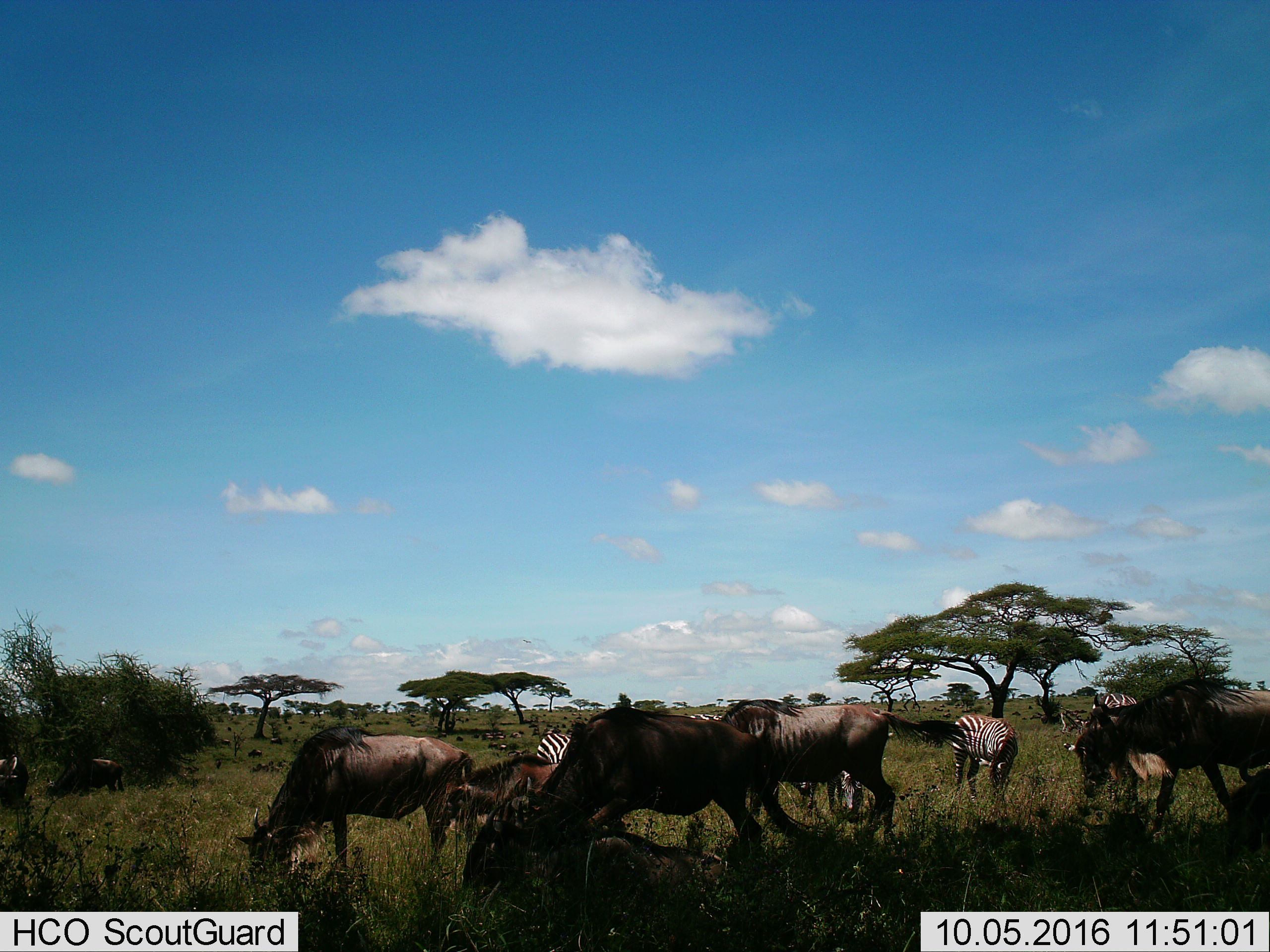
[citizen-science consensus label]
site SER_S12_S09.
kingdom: Animalia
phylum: Chordata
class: Mammalia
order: Artiodactyla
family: Bovidae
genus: Connochaetes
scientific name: Connochaetes taurinus taurinus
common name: blue wildebeest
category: wildebeestblue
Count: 5.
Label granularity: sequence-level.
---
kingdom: Animalia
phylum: Chordata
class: Mammalia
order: Perissodactyla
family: Equidae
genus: Equus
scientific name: Equus quagga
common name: plains zebra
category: zebraplains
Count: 4.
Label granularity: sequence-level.